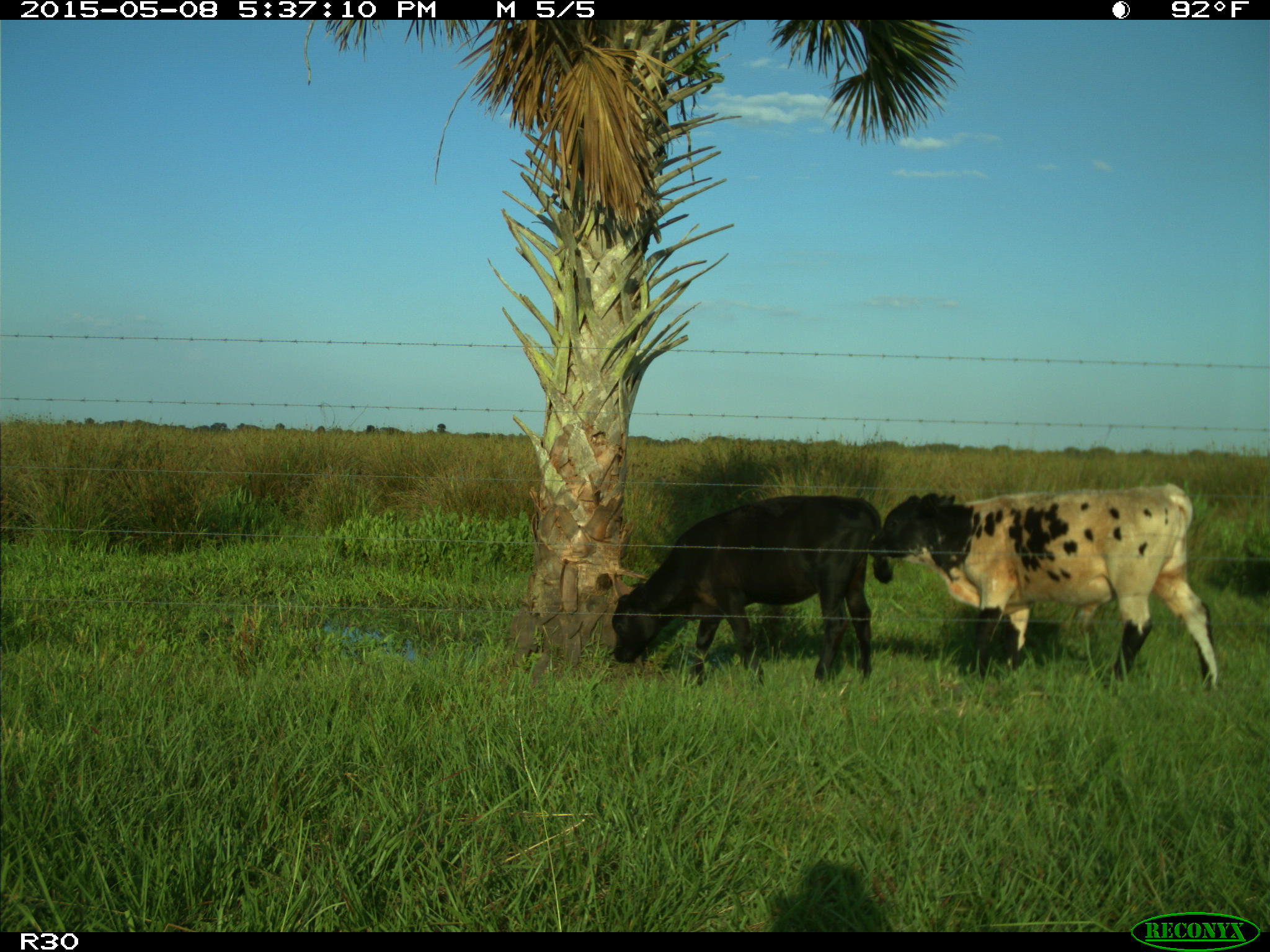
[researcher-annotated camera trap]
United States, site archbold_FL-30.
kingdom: Animalia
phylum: Chordata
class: Mammalia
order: Artiodactyla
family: Bovidae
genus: Bos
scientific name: Bos taurus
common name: domestic cow